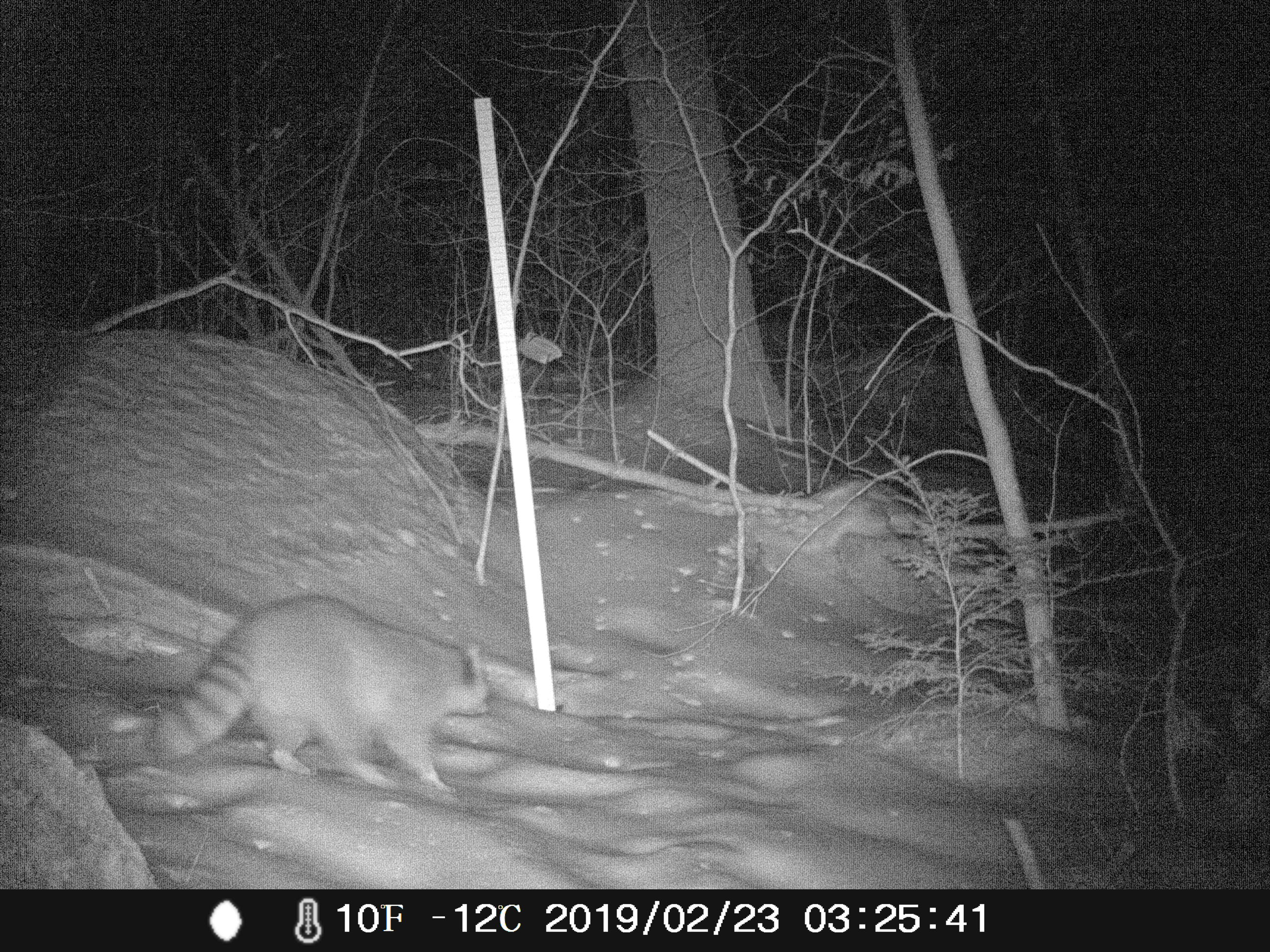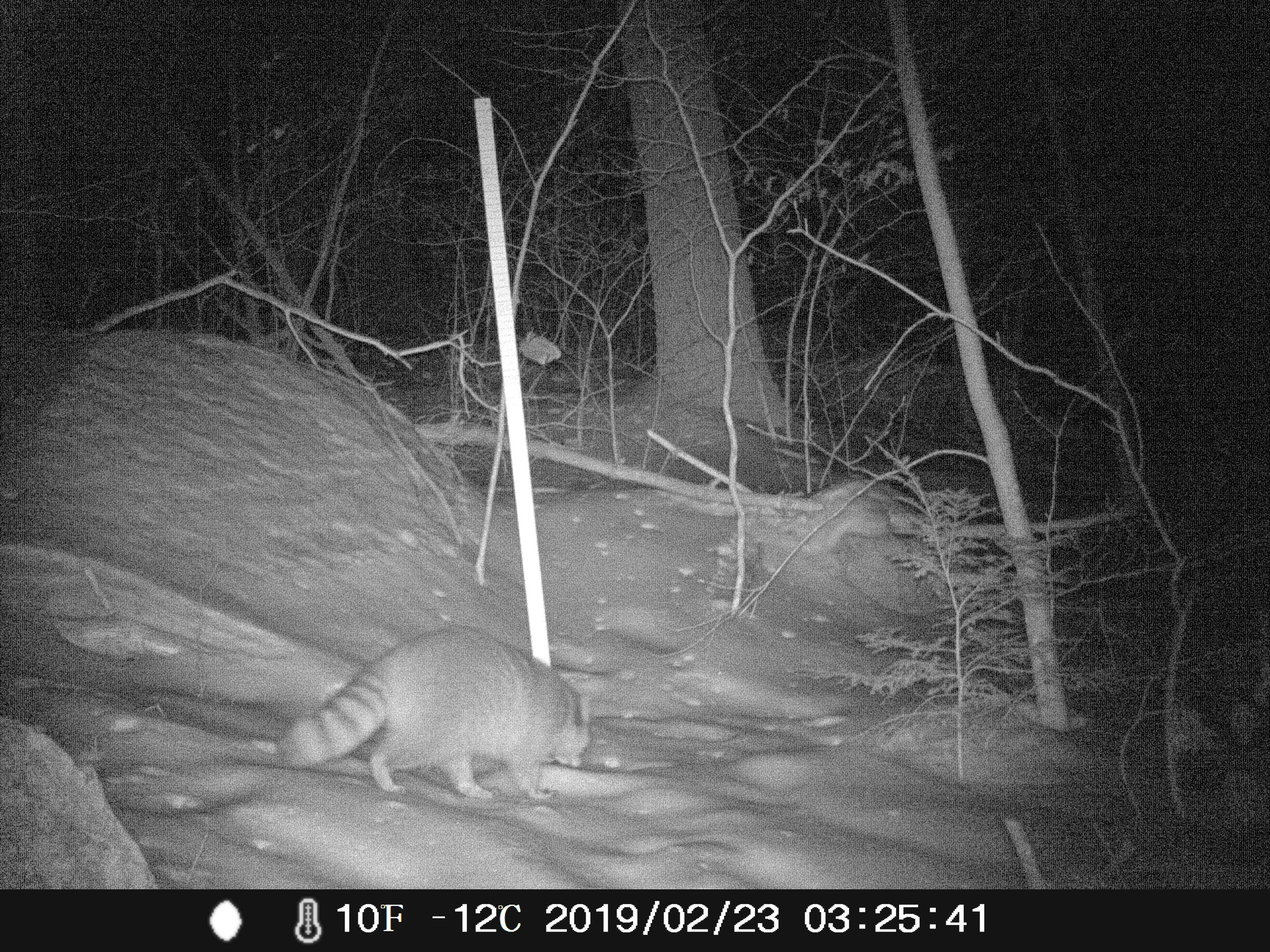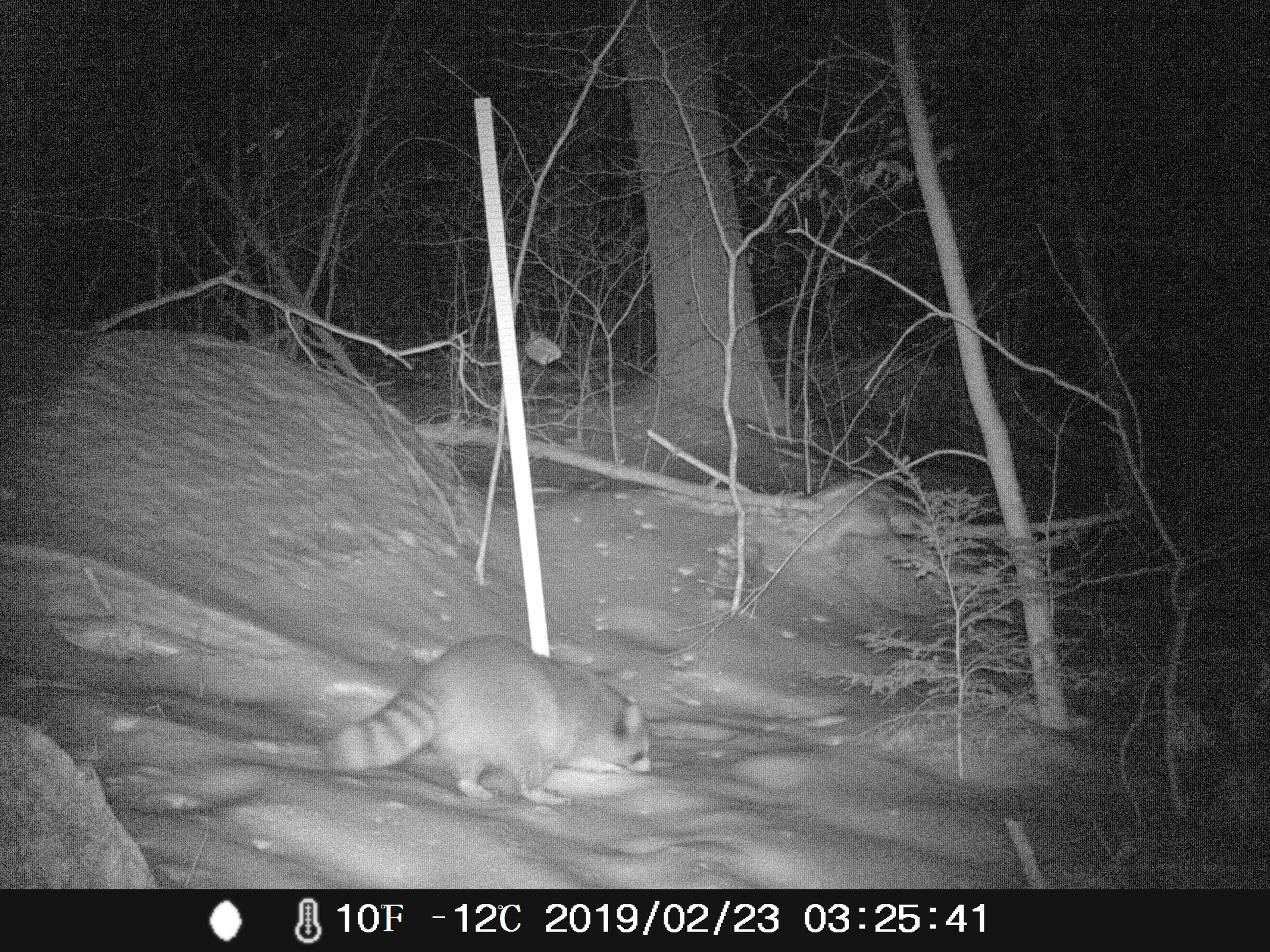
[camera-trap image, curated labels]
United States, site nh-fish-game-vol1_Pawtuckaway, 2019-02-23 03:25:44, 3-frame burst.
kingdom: Animalia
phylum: Chordata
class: Mammalia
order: Carnivora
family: Procyonidae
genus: Procyon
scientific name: Procyon lotor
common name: raccoon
Raccoon (Procyon lotor).